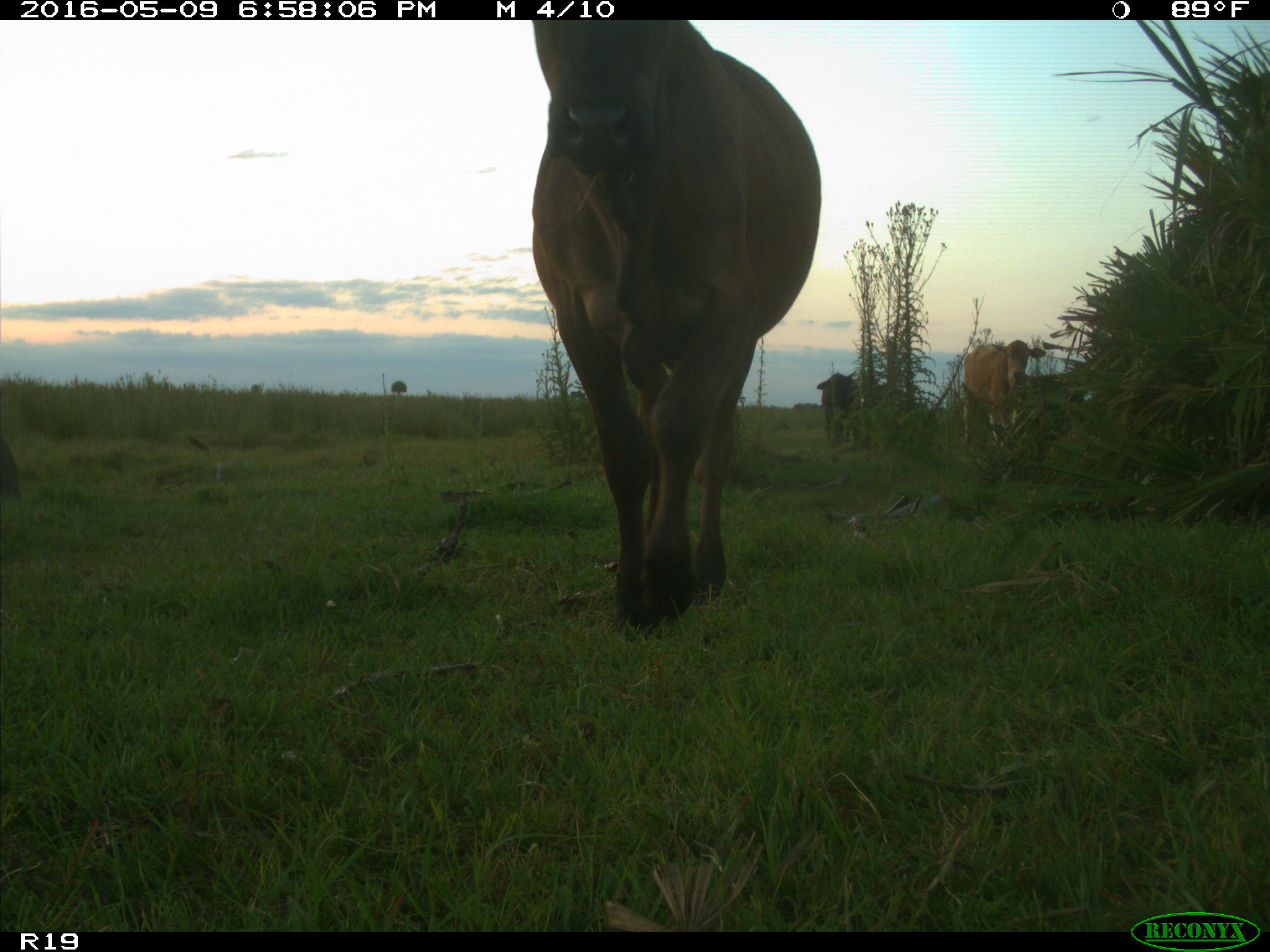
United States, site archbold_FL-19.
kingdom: Animalia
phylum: Chordata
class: Mammalia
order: Artiodactyla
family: Bovidae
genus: Bos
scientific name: Bos taurus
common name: domestic cow